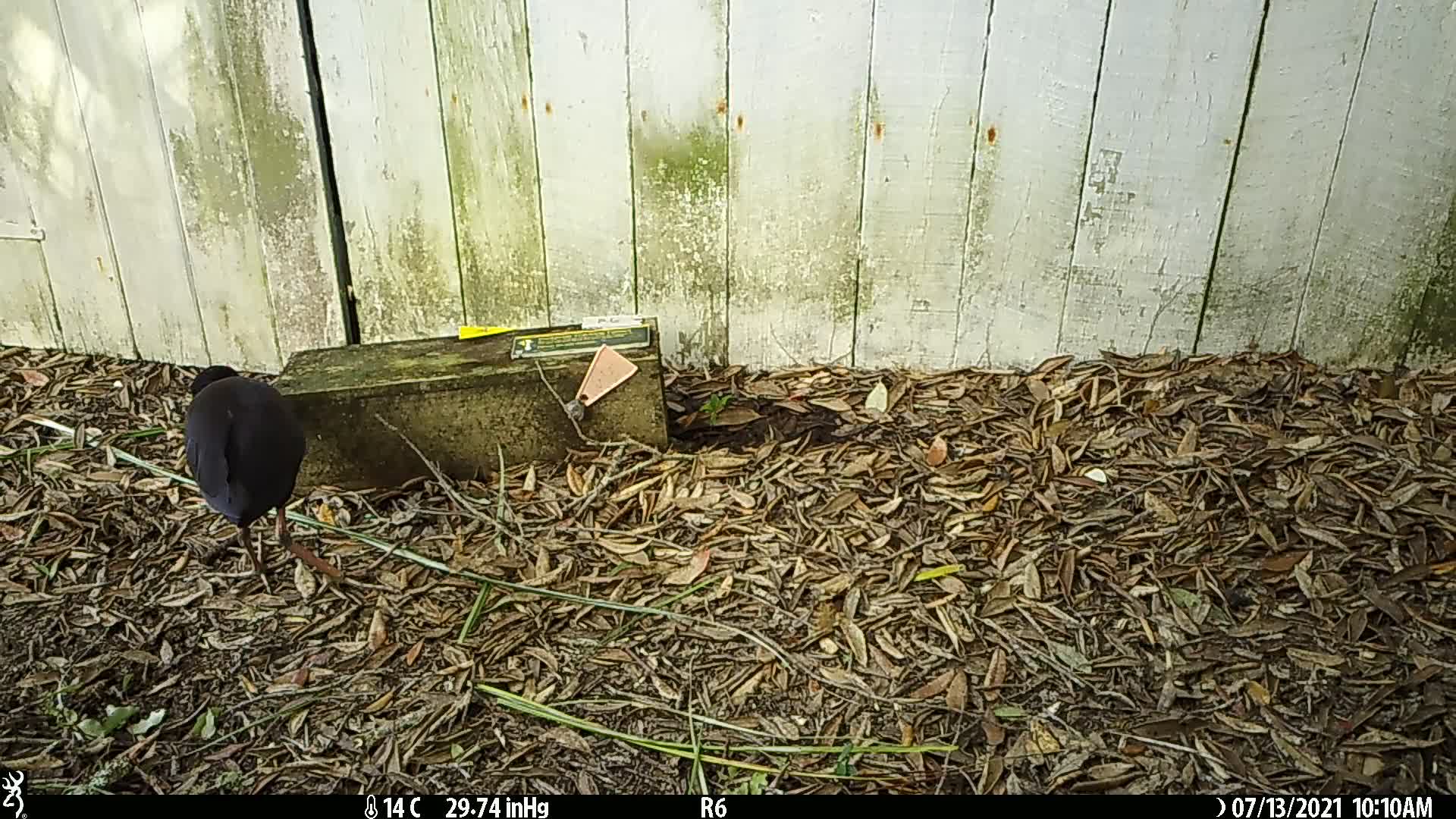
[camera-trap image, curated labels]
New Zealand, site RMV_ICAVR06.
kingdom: Animalia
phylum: Chordata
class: Aves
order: Gruiformes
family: Rallidae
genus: Porphyrio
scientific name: Porphyrio melanotus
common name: australasian swamphen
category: pukeko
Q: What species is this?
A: Pukeko (australasian swamphen) (Porphyrio melanotus).